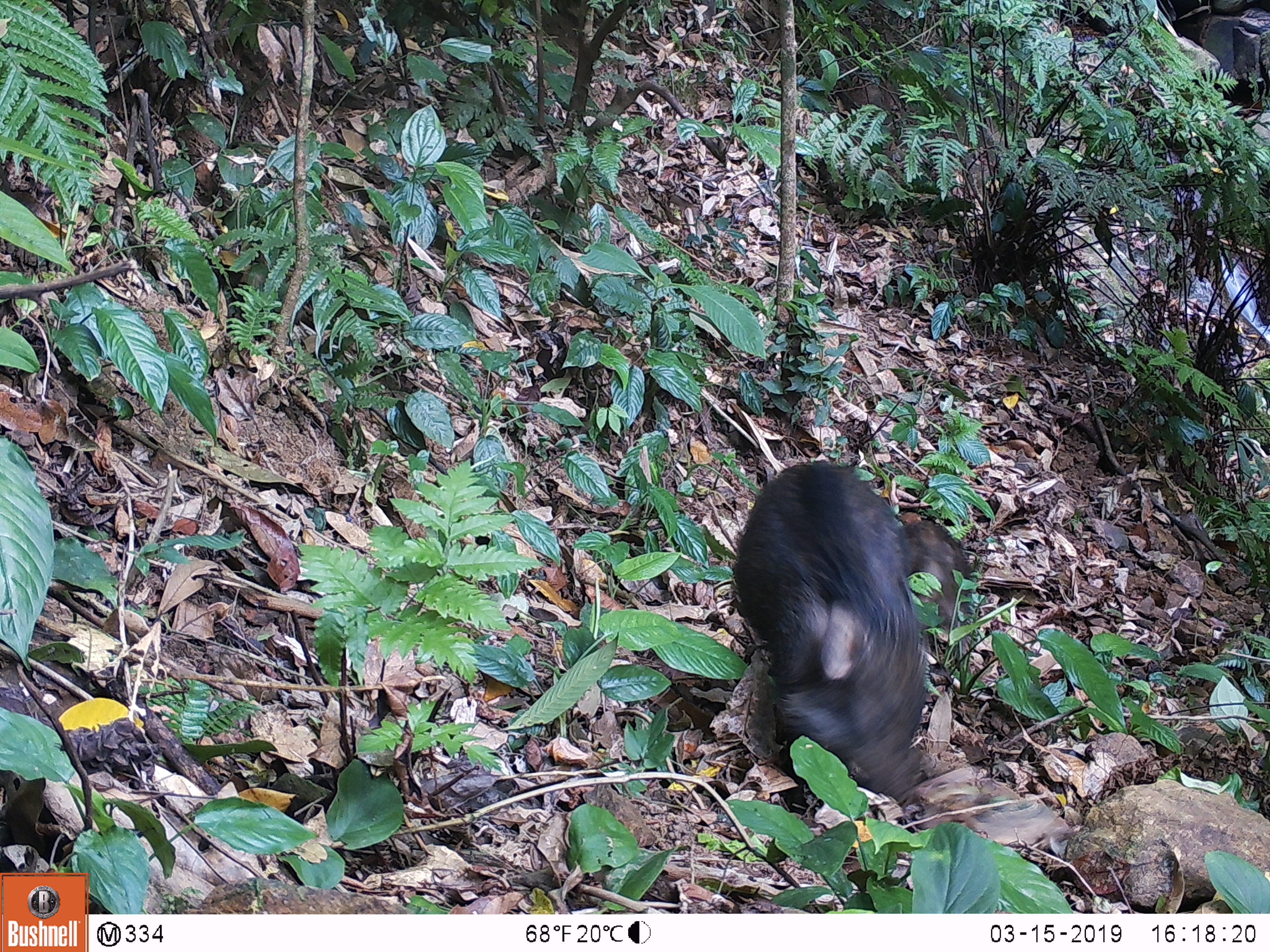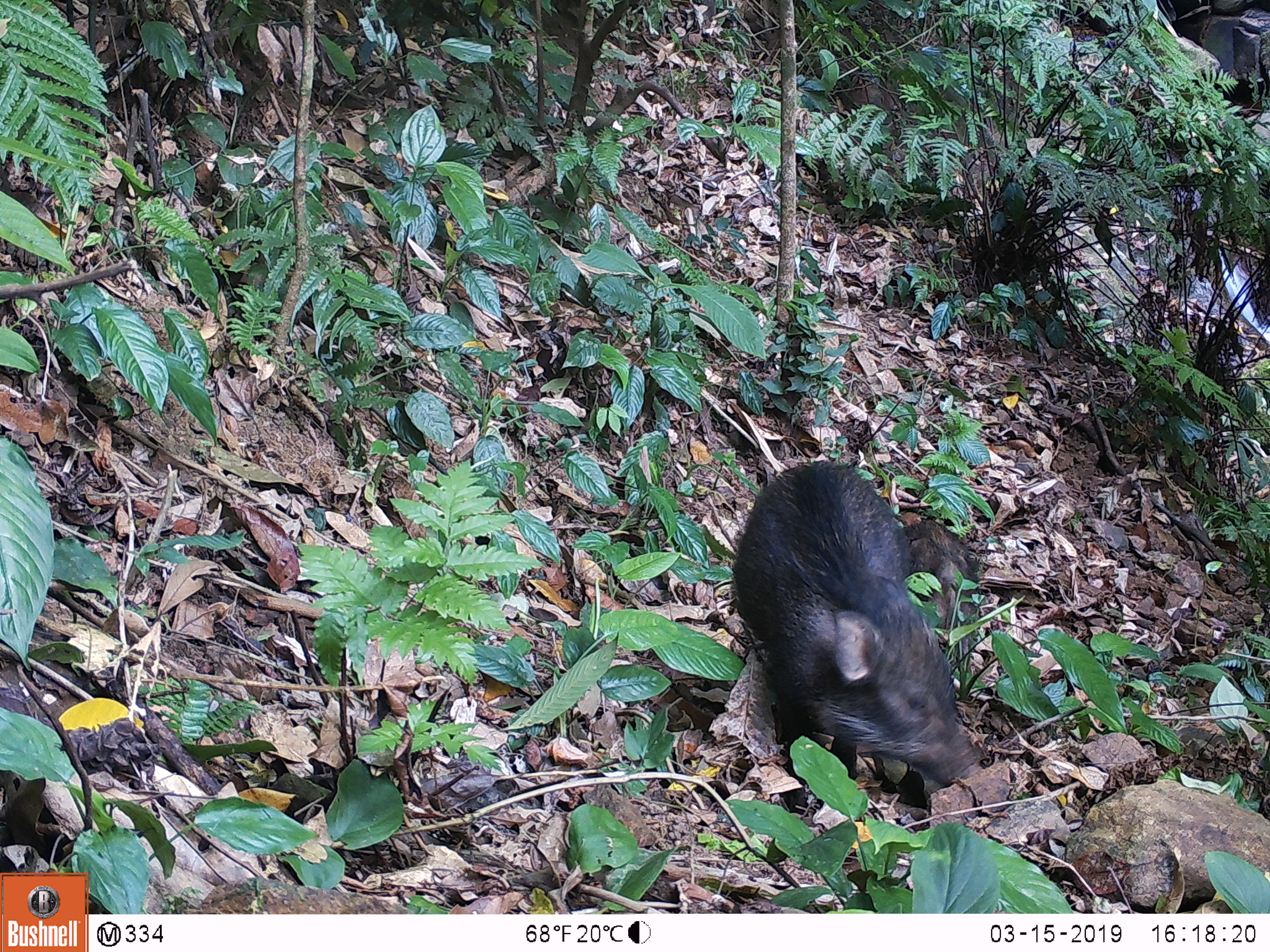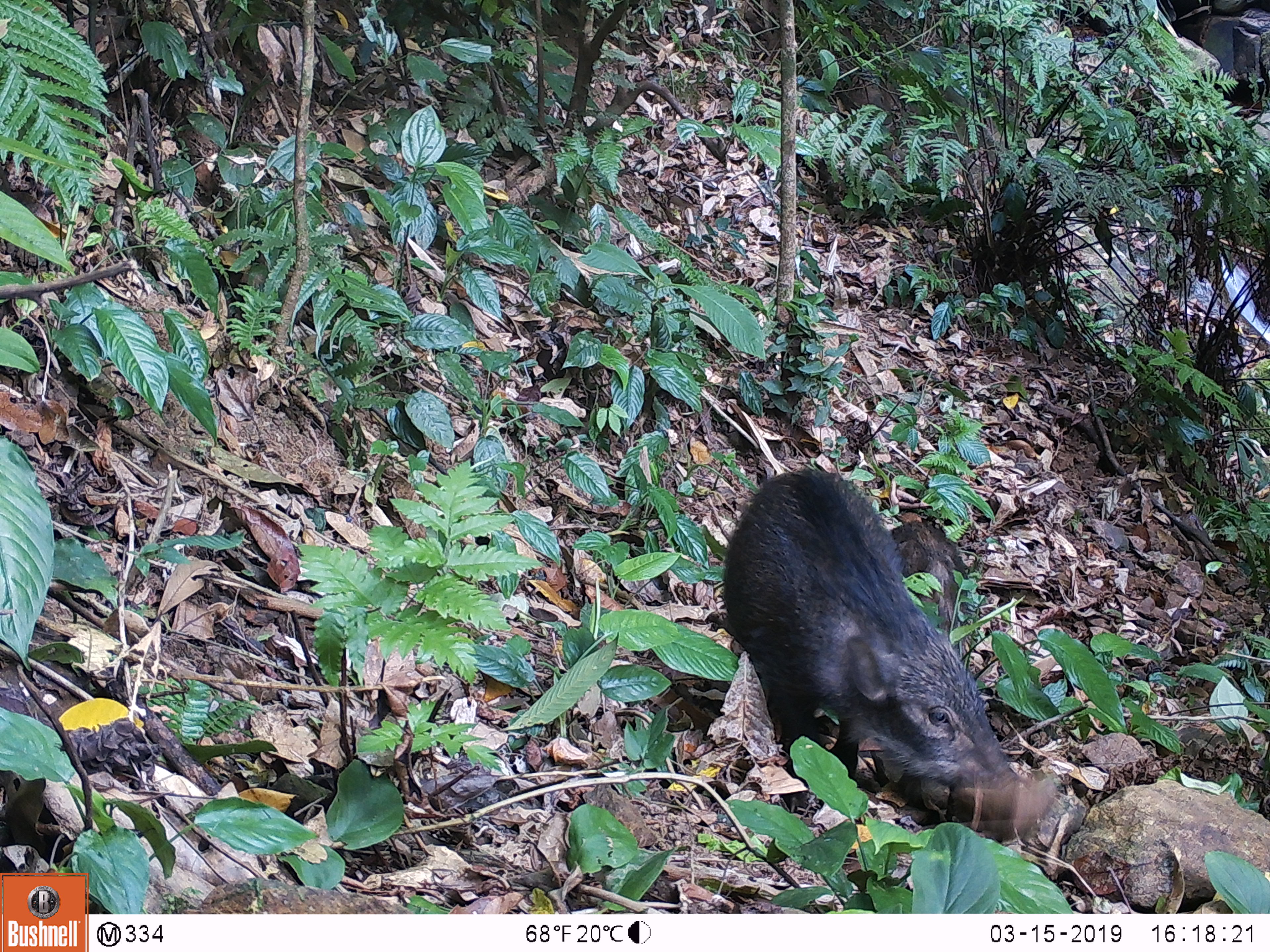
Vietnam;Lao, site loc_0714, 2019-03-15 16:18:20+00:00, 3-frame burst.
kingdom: Animalia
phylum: Chordata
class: Mammalia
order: Artiodactyla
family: Suidae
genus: Sus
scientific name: Sus scrofa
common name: eurasian wild pig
Eurasian wild pig (Sus scrofa). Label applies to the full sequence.